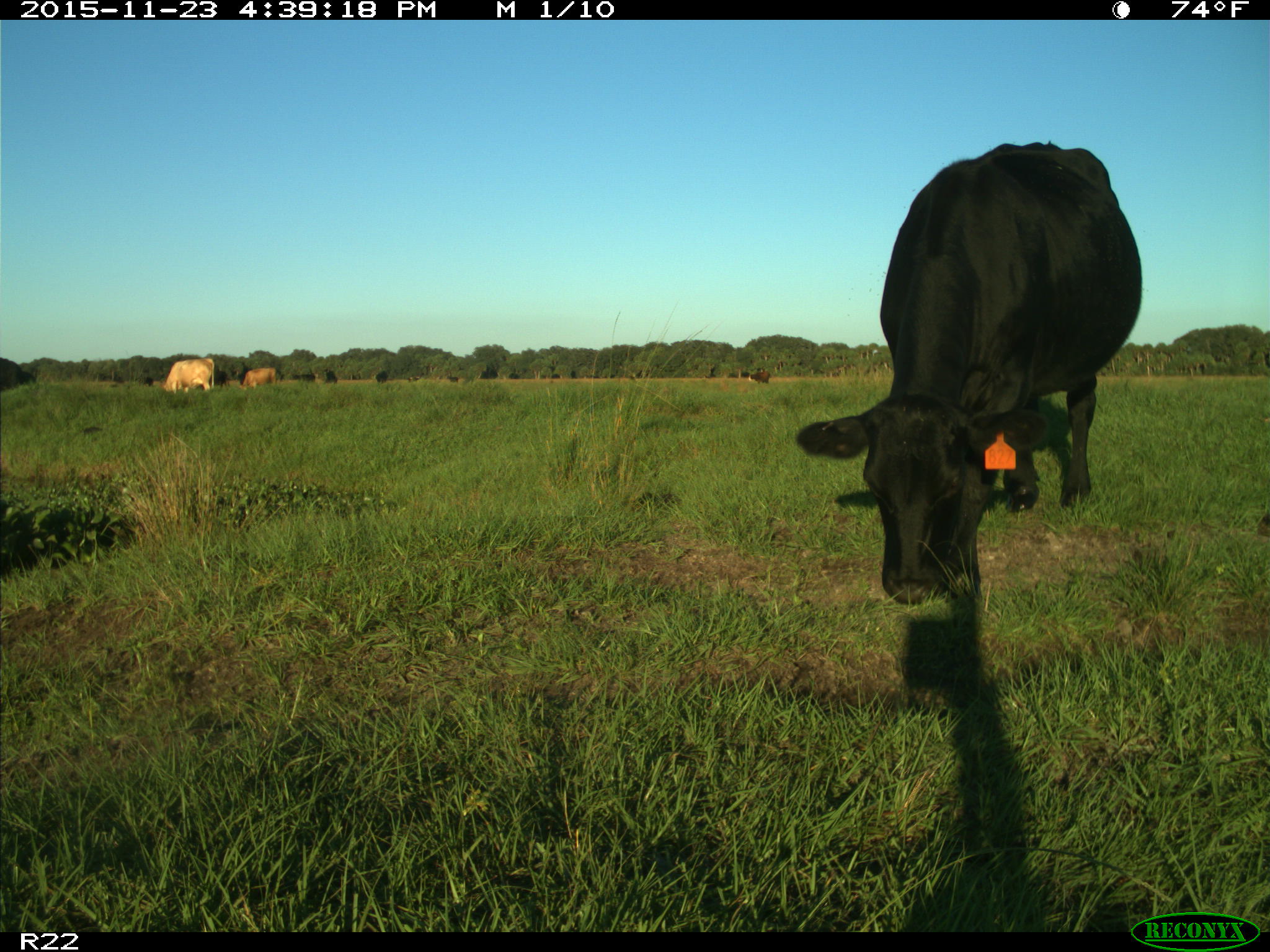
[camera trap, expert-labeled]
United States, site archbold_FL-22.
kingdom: Animalia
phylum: Chordata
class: Mammalia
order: Artiodactyla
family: Bovidae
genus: Bos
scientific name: Bos taurus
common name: domestic cow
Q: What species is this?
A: Bos taurus (domestic cow).